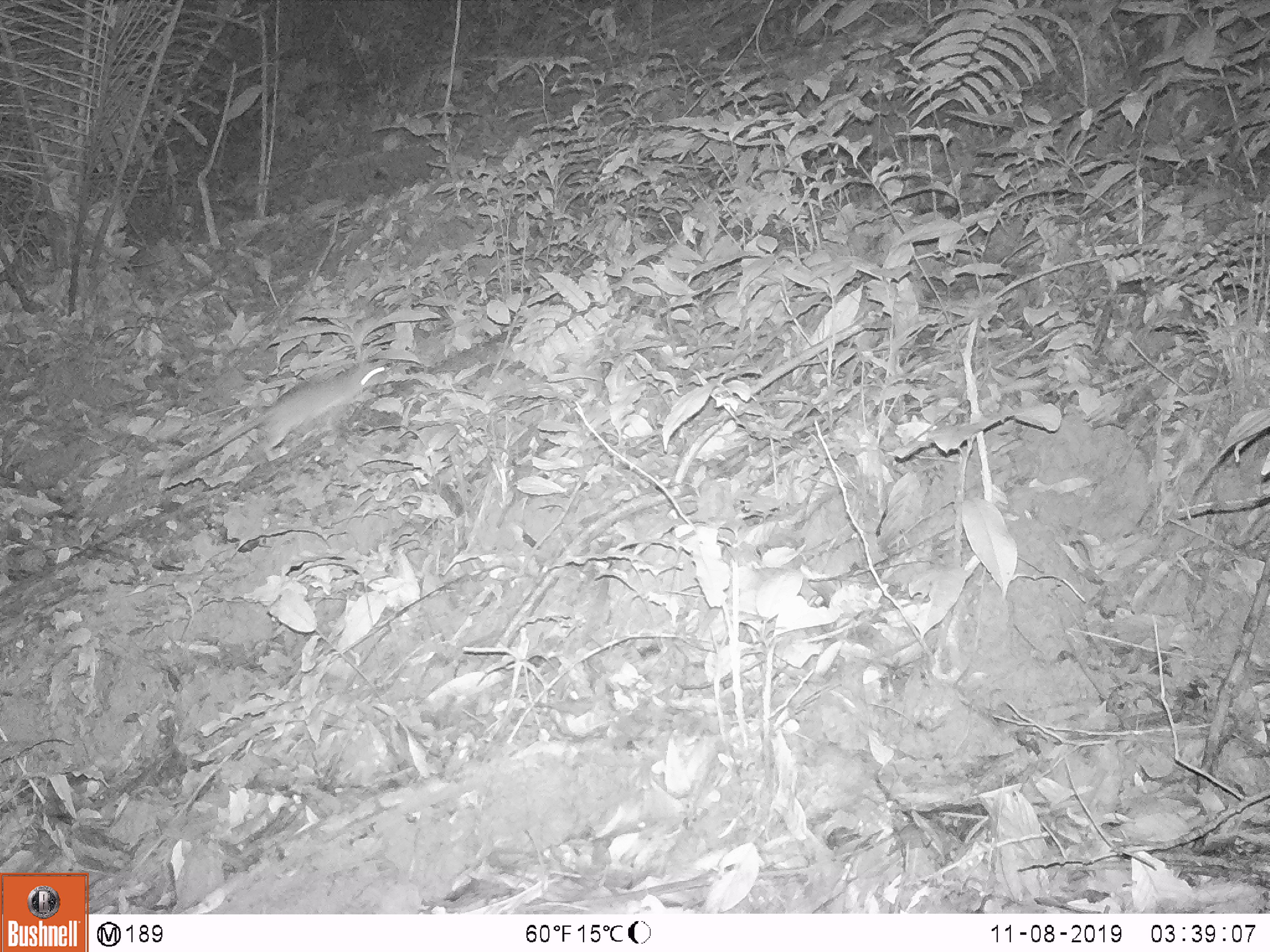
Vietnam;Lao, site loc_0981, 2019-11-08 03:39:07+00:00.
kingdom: Animalia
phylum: Chordata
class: Mammalia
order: Rodentia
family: Muridae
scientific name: Muridae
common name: old-world mice and rats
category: unidentified murid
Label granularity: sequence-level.